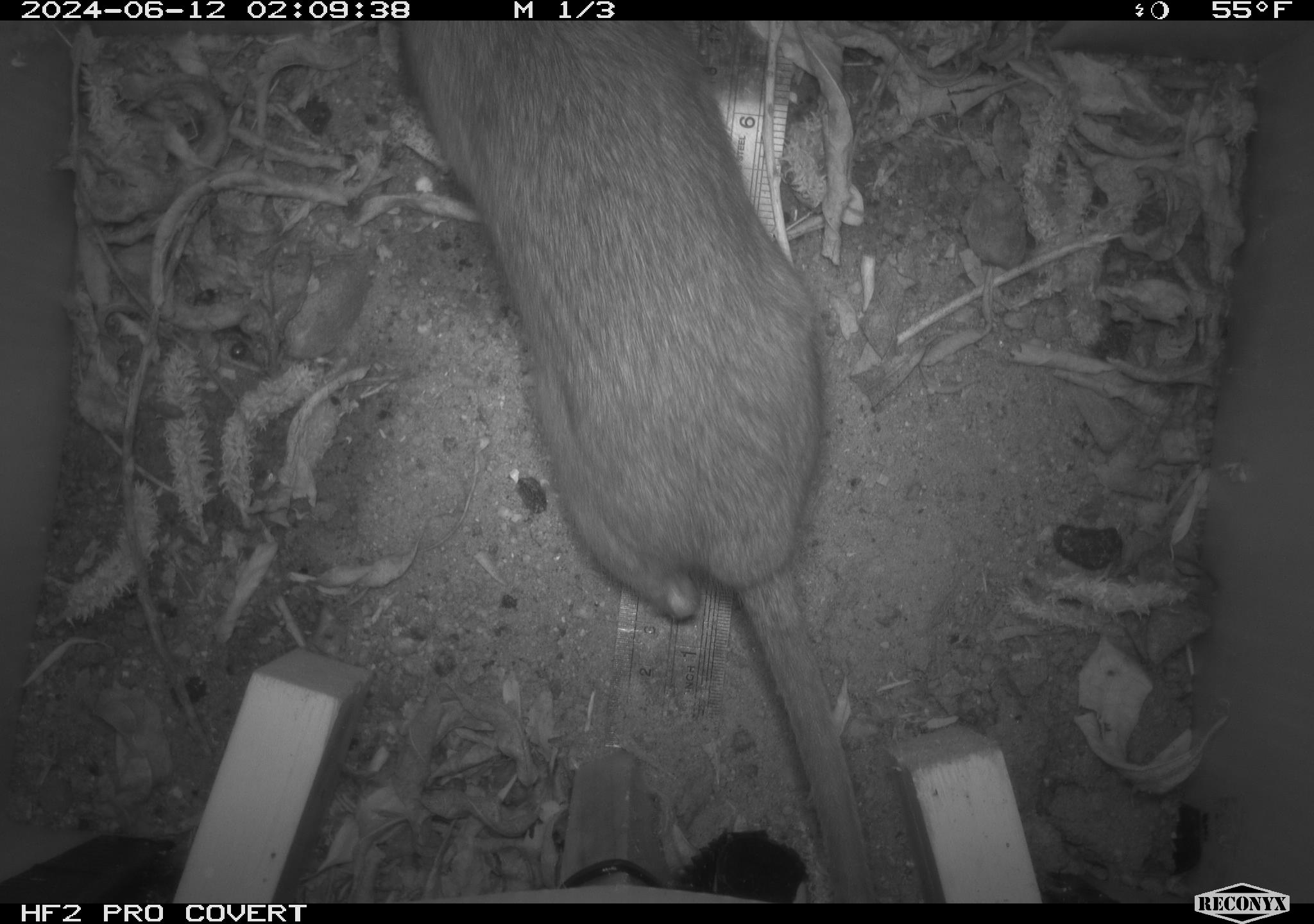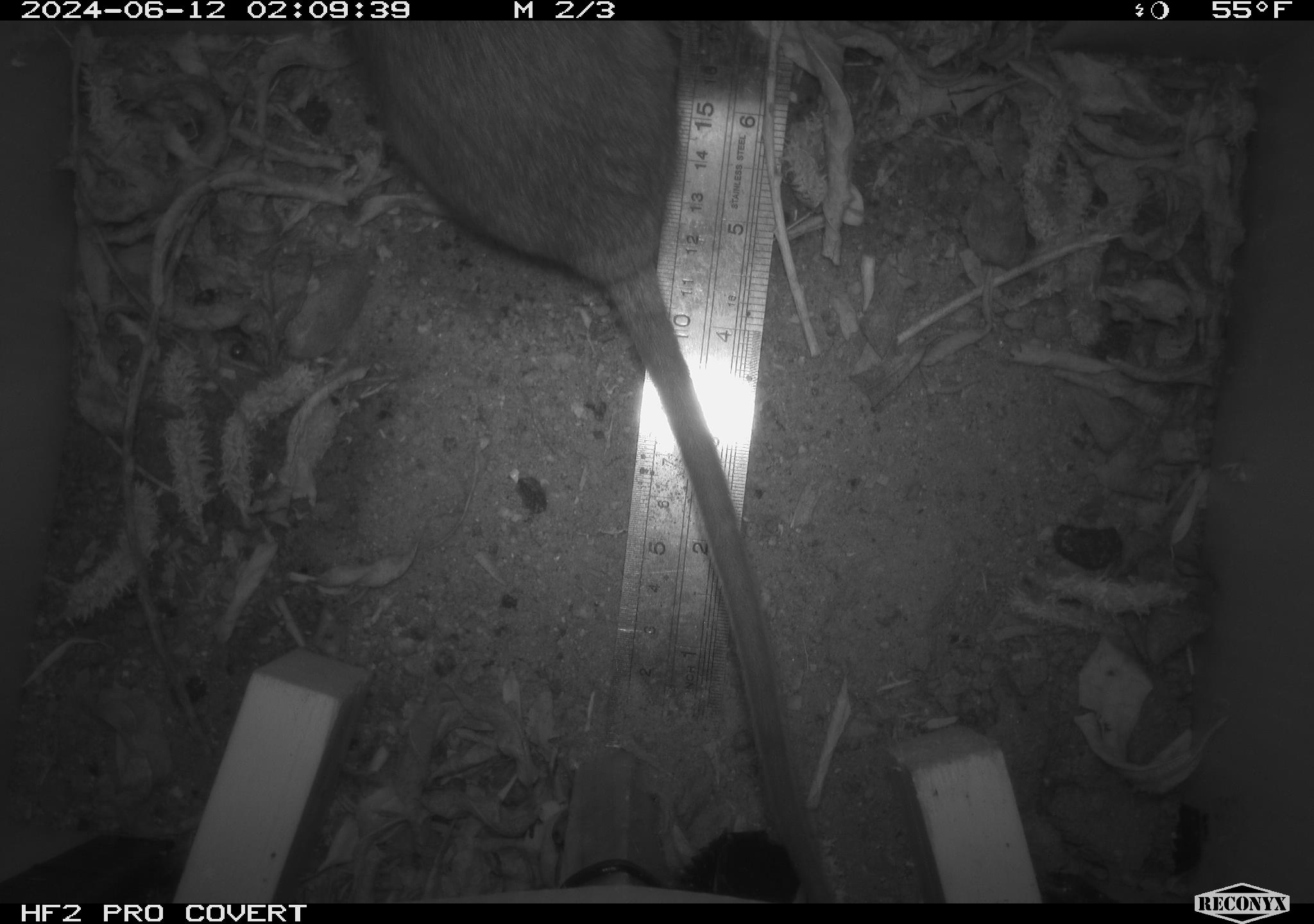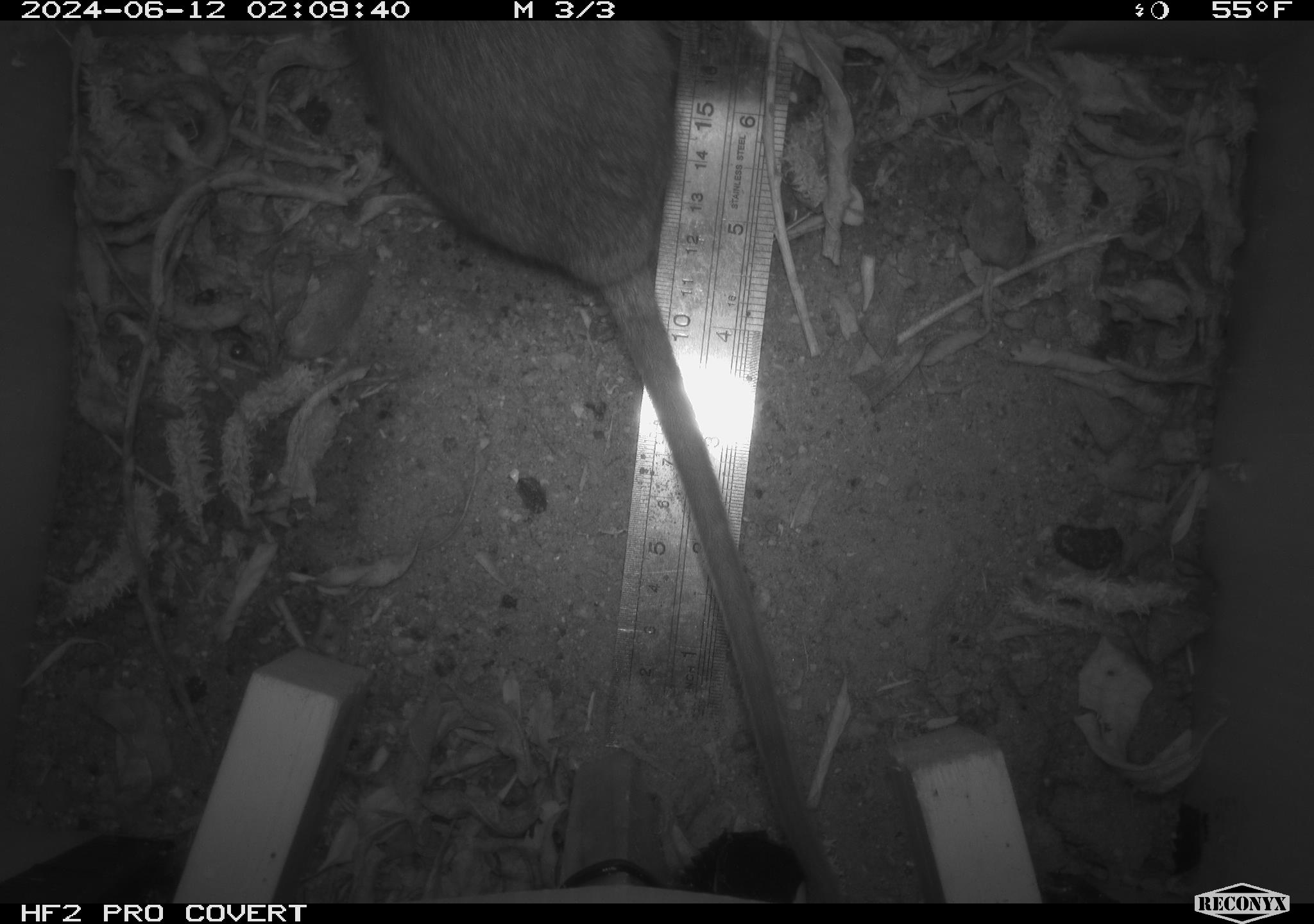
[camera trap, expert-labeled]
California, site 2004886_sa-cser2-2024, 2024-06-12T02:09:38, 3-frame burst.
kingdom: Animalia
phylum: Chordata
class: Mammalia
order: Rodentia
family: Muridae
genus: Rattus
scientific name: Rattus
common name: rat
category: rattus species